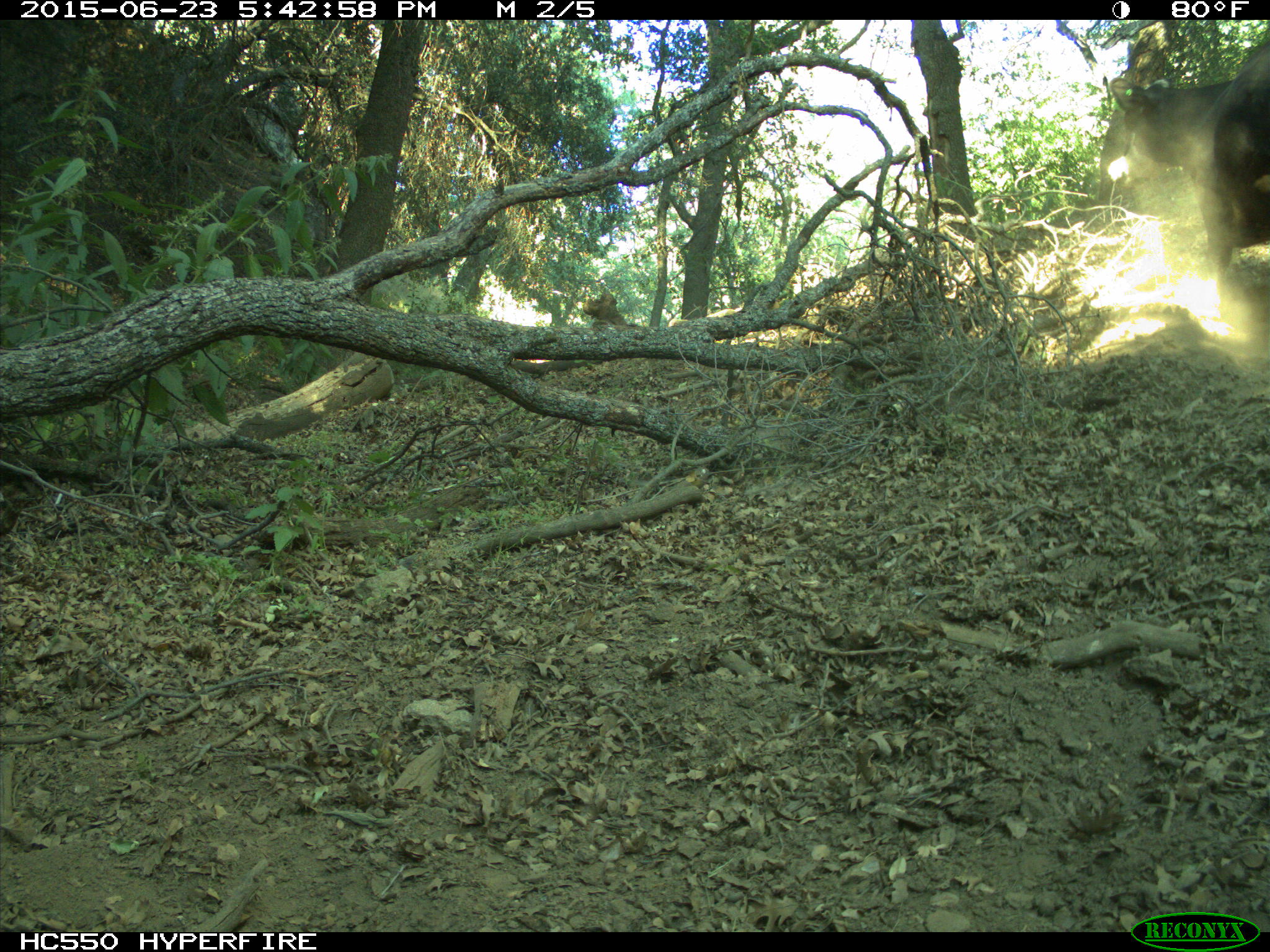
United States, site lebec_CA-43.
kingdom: Animalia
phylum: Chordata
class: Mammalia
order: Artiodactyla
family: Bovidae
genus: Bos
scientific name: Bos taurus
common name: domestic cow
Bos taurus (domestic cow).